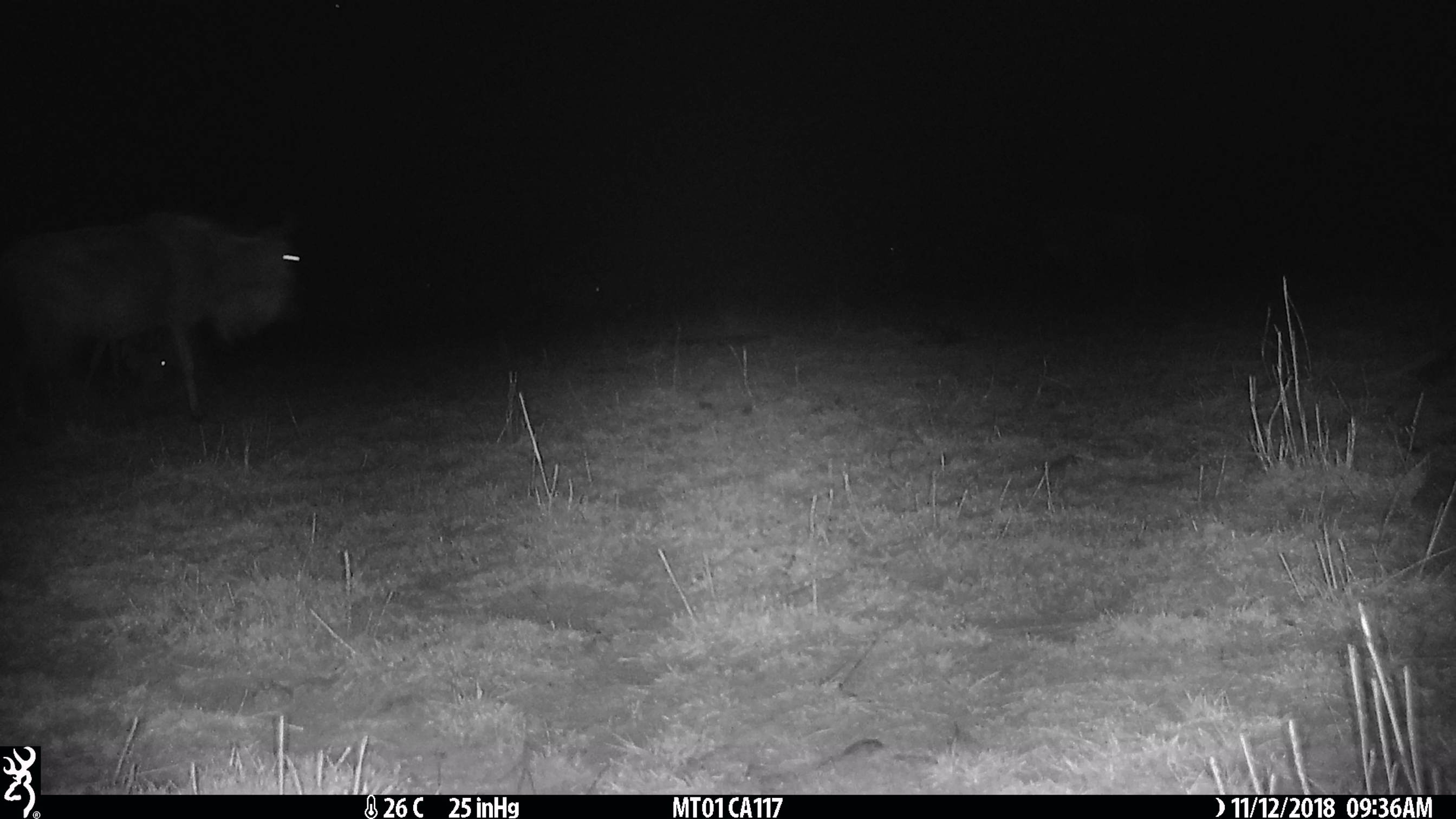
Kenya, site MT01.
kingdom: Animalia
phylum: Chordata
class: Mammalia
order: Artiodactyla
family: Bovidae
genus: Connochaetes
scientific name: Connochaetes taurinus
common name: blue wildebeest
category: wildebeest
Wildebeest (blue wildebeest) (Connochaetes taurinus).